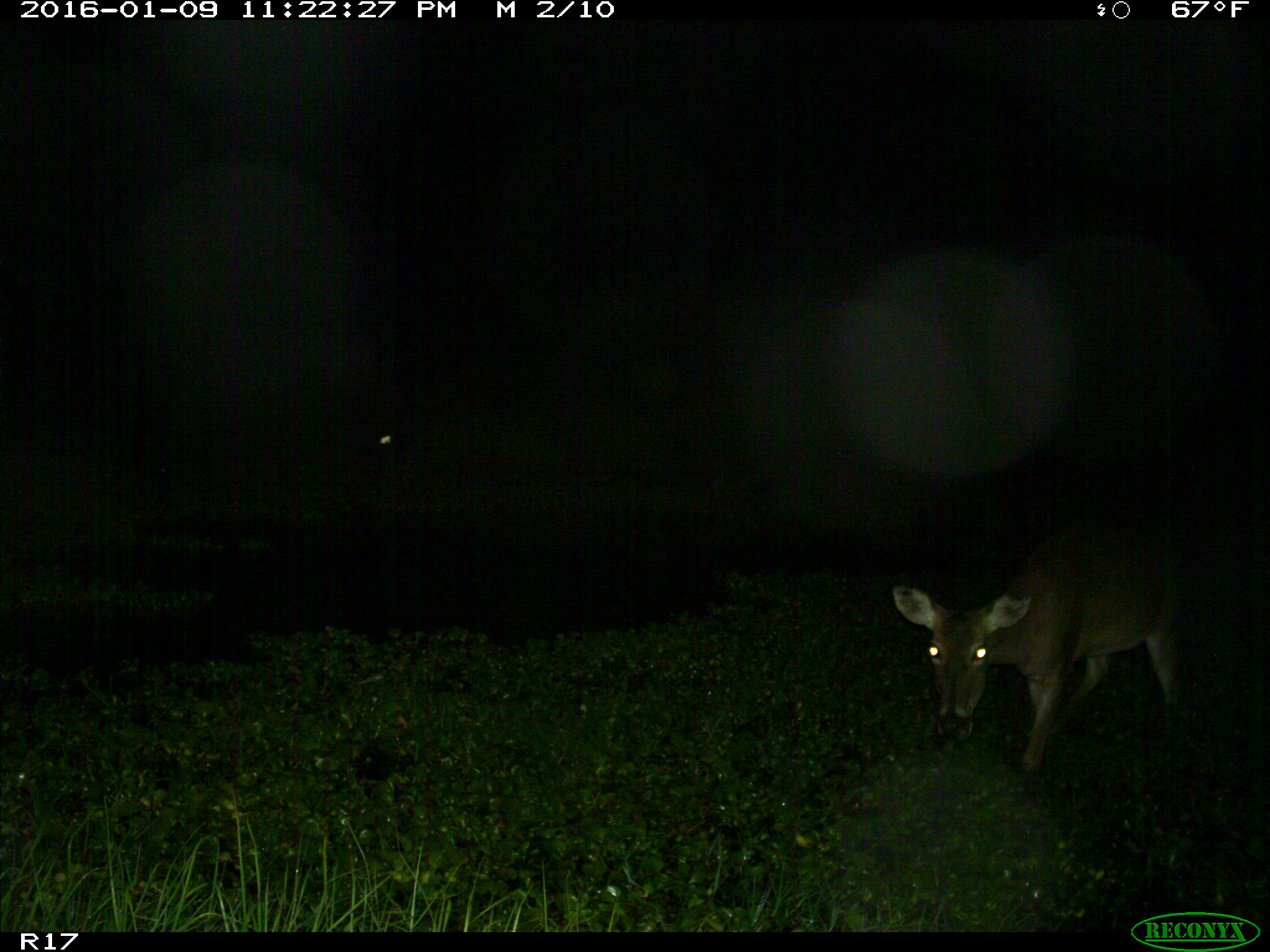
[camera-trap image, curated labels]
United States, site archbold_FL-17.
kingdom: Animalia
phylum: Chordata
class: Mammalia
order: Artiodactyla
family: Cervidae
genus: Odocoileus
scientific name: Odocoileus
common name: deer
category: unidentified deer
Unidentified deer (deer) (Odocoileus).